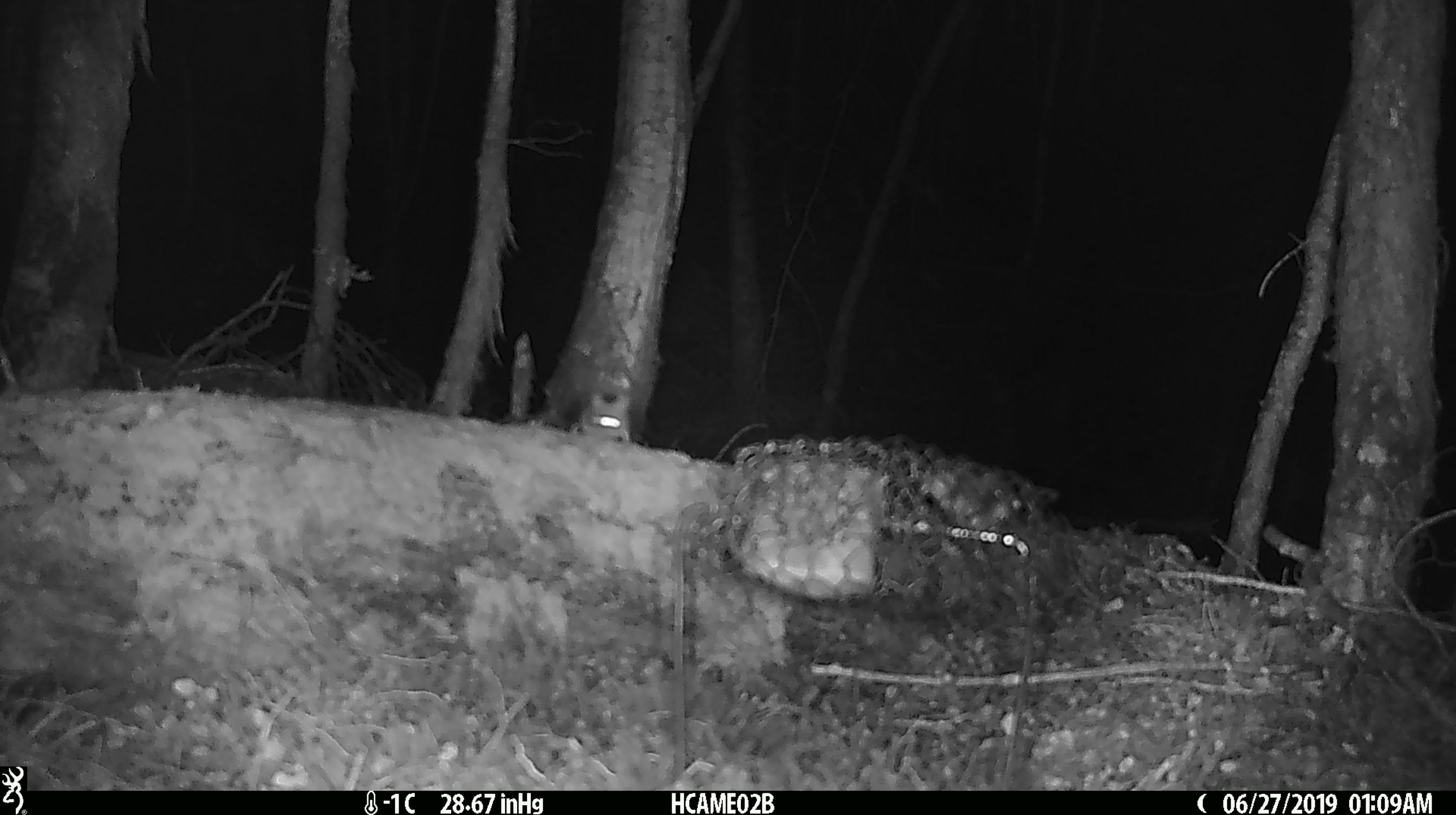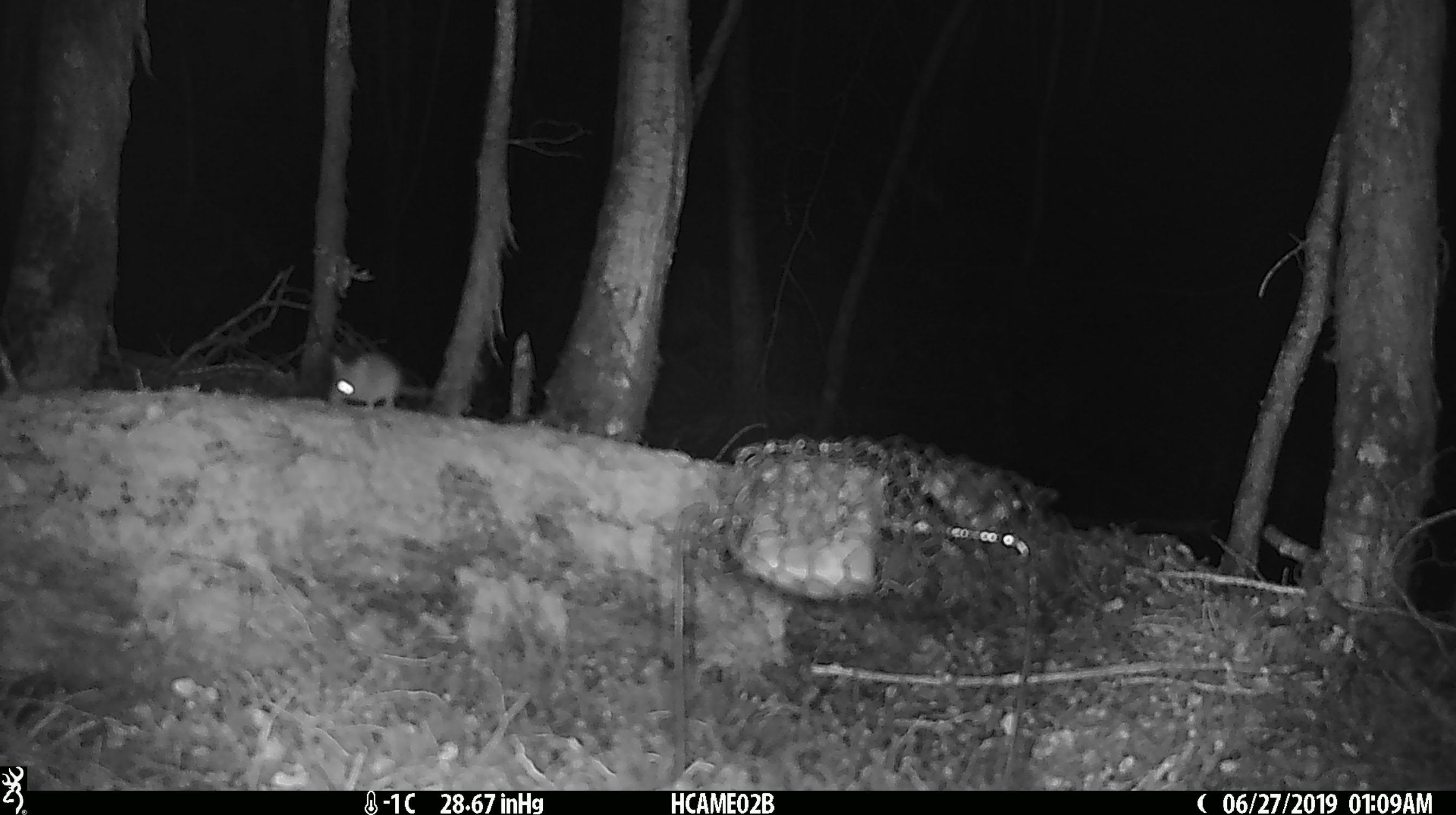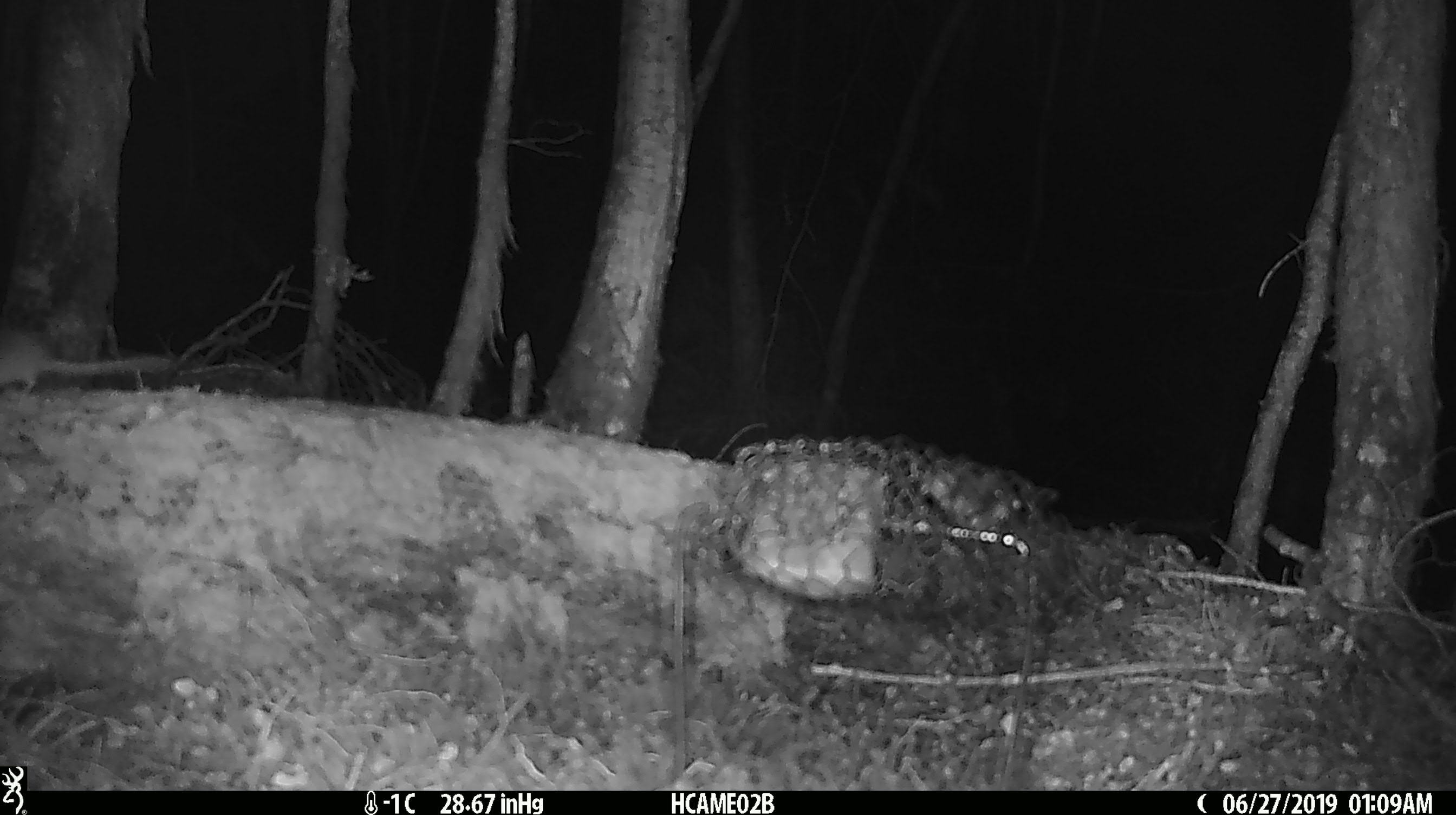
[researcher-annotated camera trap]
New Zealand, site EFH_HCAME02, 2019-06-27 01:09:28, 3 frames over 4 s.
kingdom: Animalia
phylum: Chordata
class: Mammalia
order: Rodentia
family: Muridae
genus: Mus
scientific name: Mus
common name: mouse